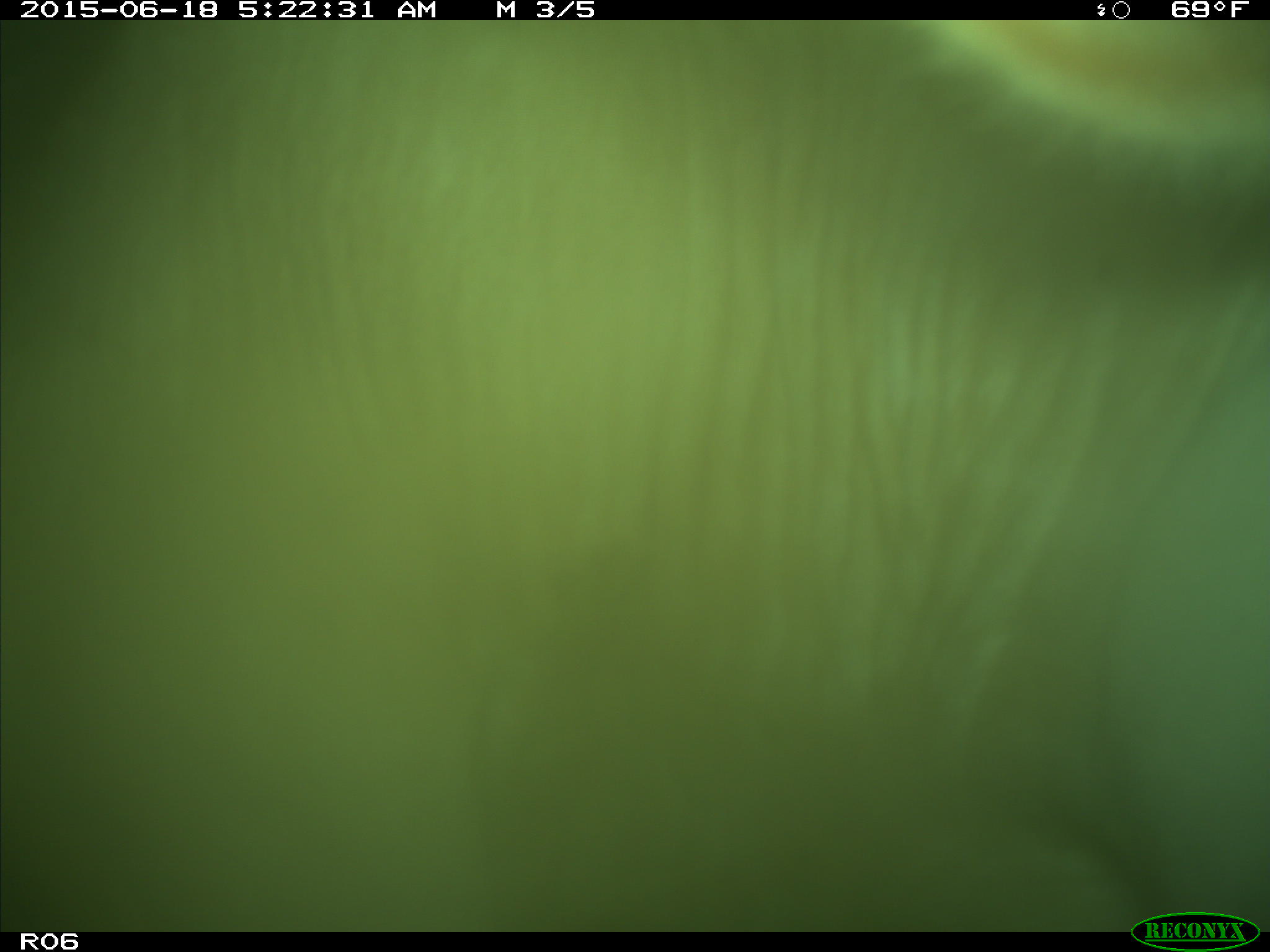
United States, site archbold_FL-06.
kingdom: Animalia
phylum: Chordata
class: Mammalia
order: Artiodactyla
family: Bovidae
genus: Bos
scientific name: Bos taurus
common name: domestic cow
Bos taurus (domestic cow).